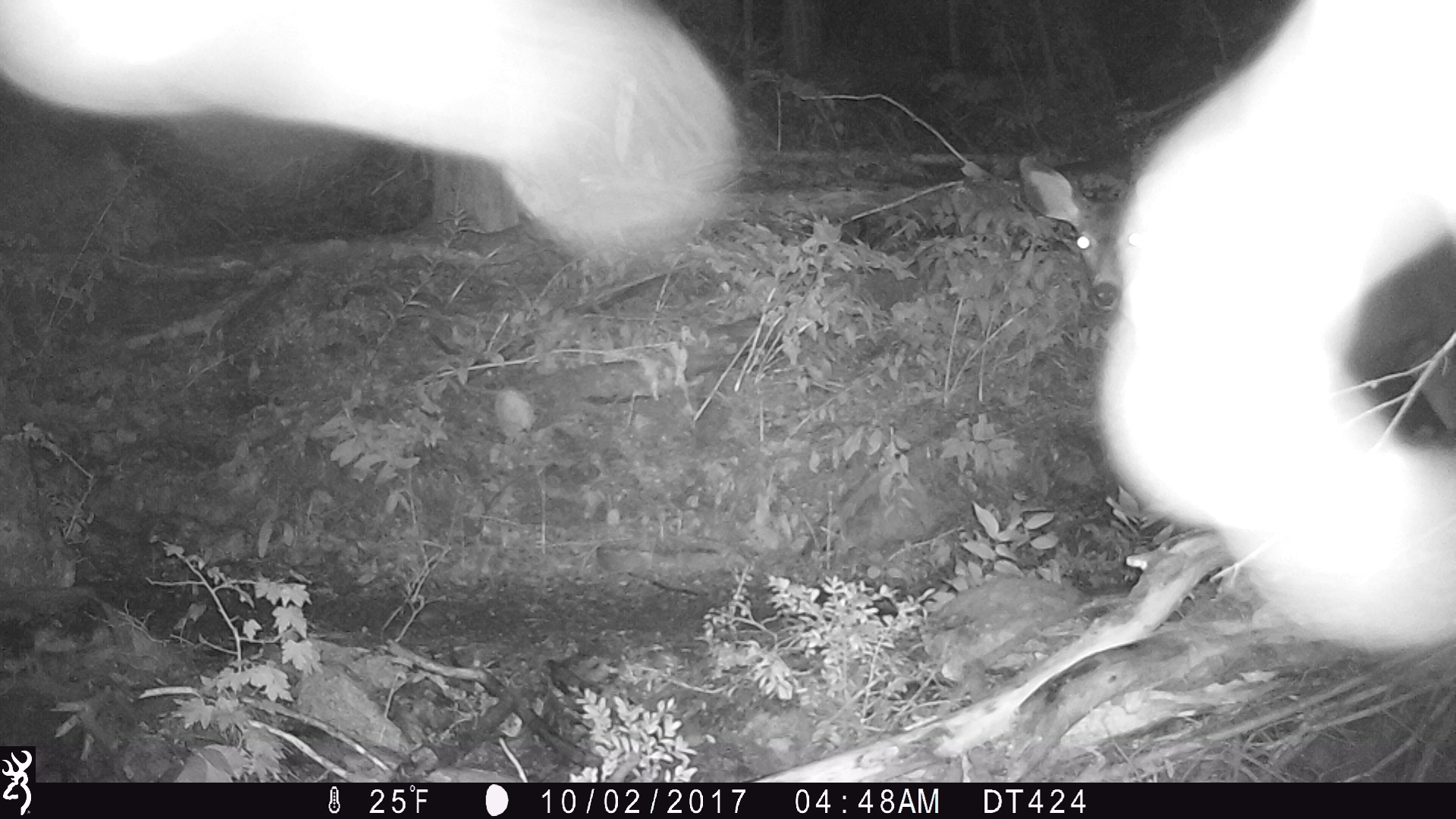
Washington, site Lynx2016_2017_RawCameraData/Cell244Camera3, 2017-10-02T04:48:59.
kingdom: Animalia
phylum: Chordata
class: Mammalia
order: Artiodactyla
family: Cervidae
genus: Odocoileus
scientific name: Odocoileus hemionus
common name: mule deer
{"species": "Odocoileus hemionus (mule deer)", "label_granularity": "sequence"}